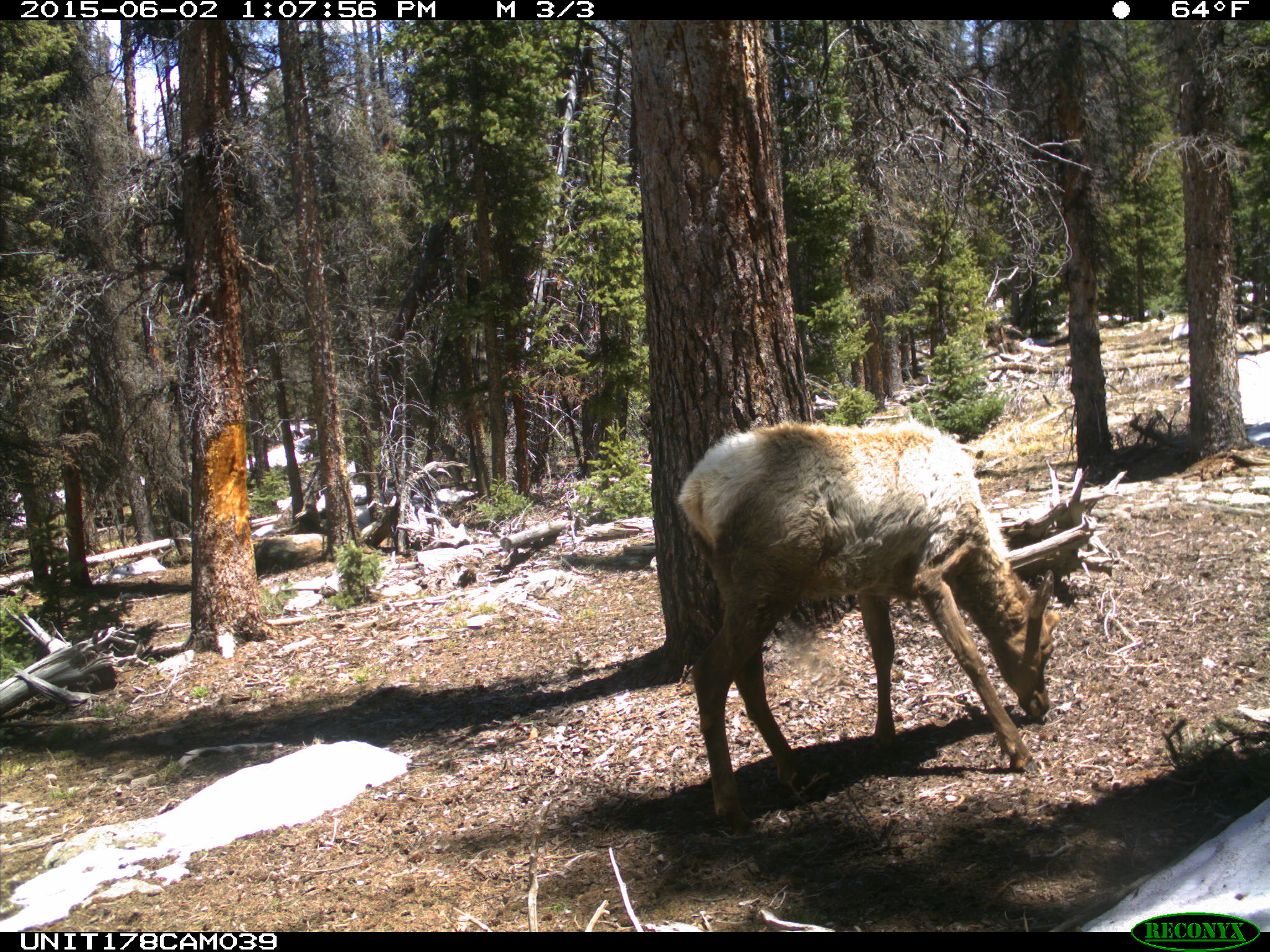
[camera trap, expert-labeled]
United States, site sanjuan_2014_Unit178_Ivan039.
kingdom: Animalia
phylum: Chordata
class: Mammalia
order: Artiodactyla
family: Cervidae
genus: Cervus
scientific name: Cervus elaphus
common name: red deer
Cervus elaphus (red deer).